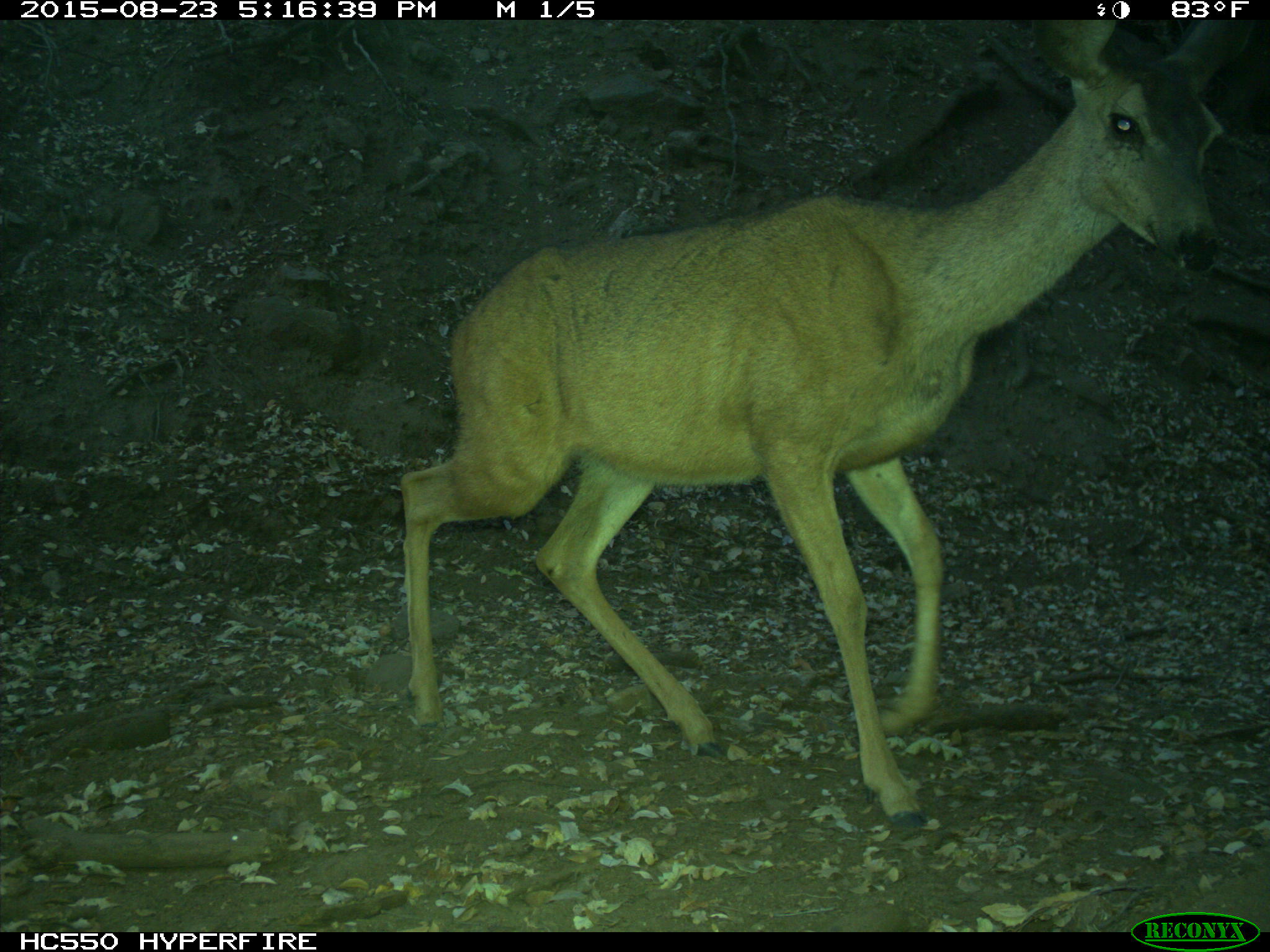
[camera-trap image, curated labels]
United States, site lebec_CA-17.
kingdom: Animalia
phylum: Chordata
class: Mammalia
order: Artiodactyla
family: Cervidae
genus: Odocoileus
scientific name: Odocoileus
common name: deer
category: unidentified deer